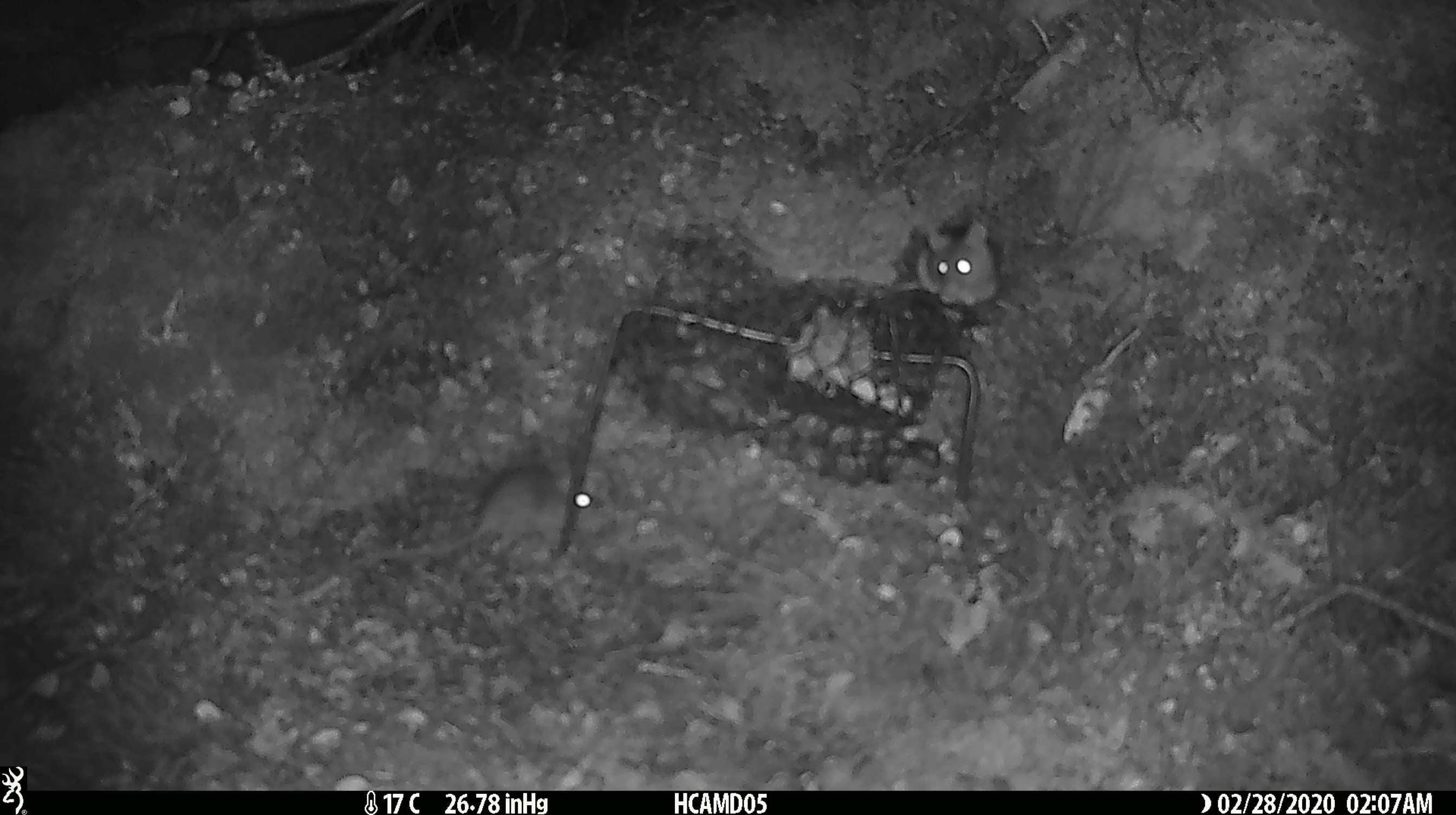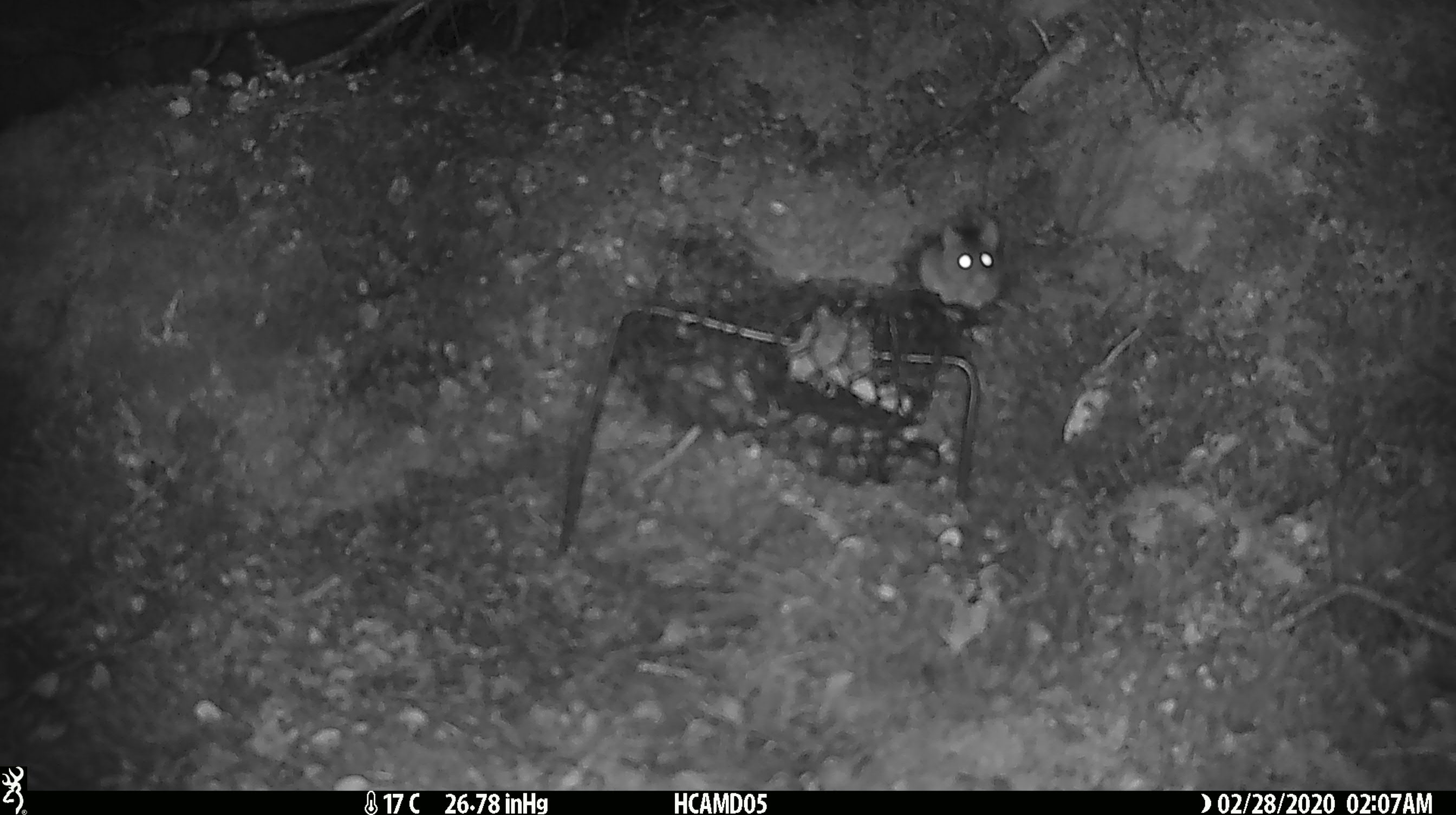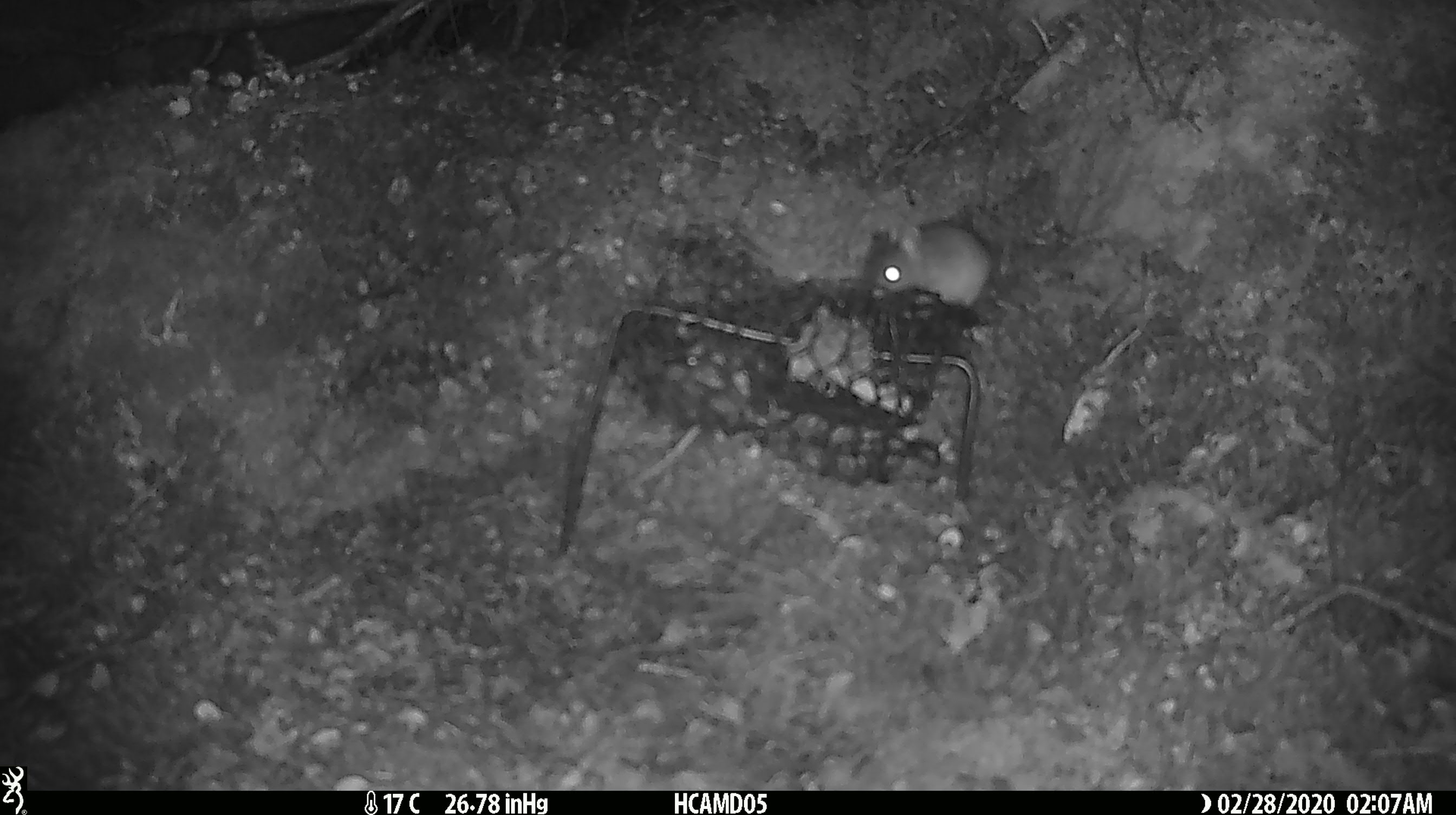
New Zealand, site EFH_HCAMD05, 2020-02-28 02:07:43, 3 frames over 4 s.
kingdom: Animalia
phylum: Chordata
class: Mammalia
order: Rodentia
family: Muridae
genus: Mus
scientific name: Mus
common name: mouse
Mouse (Mus).